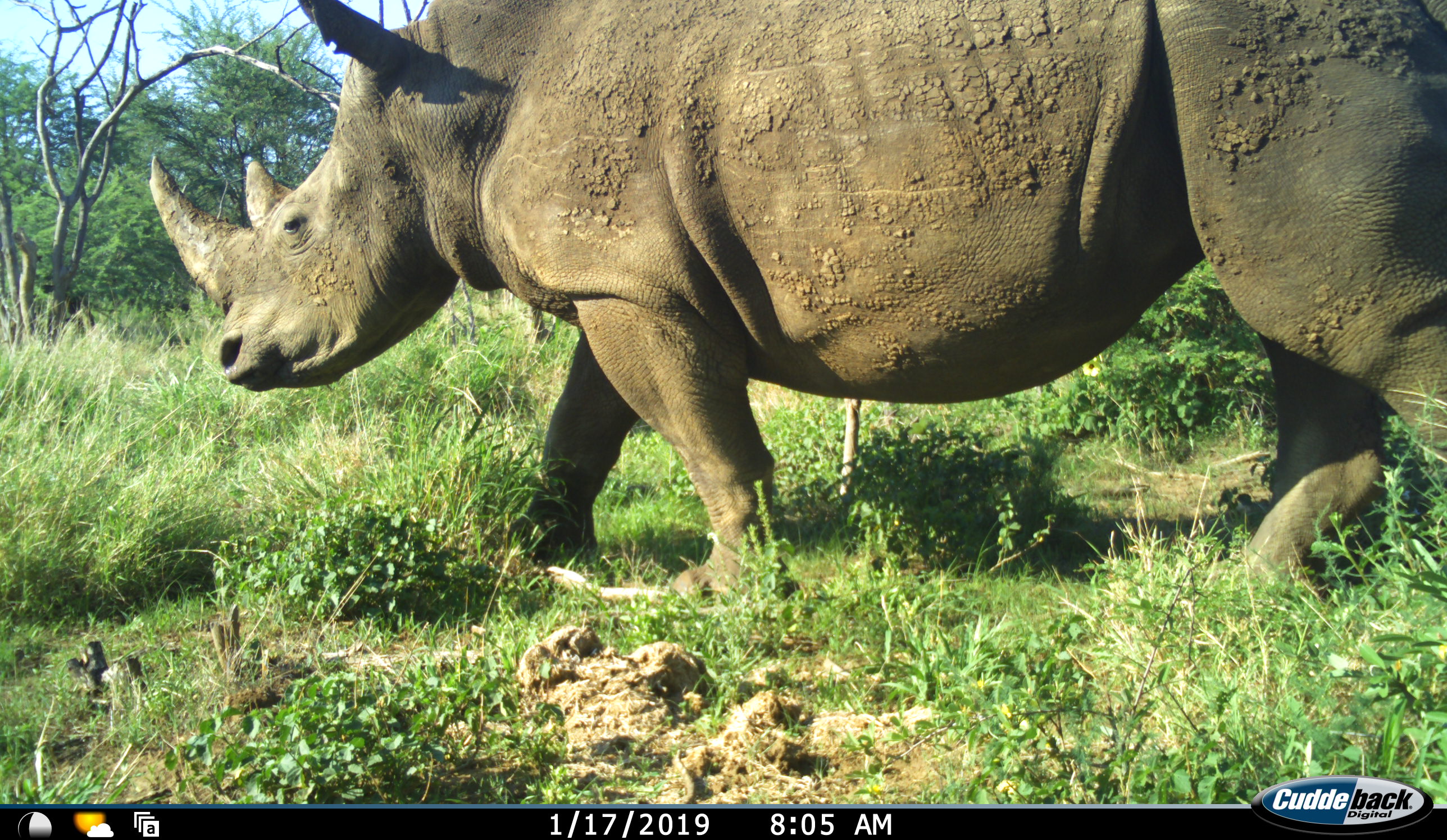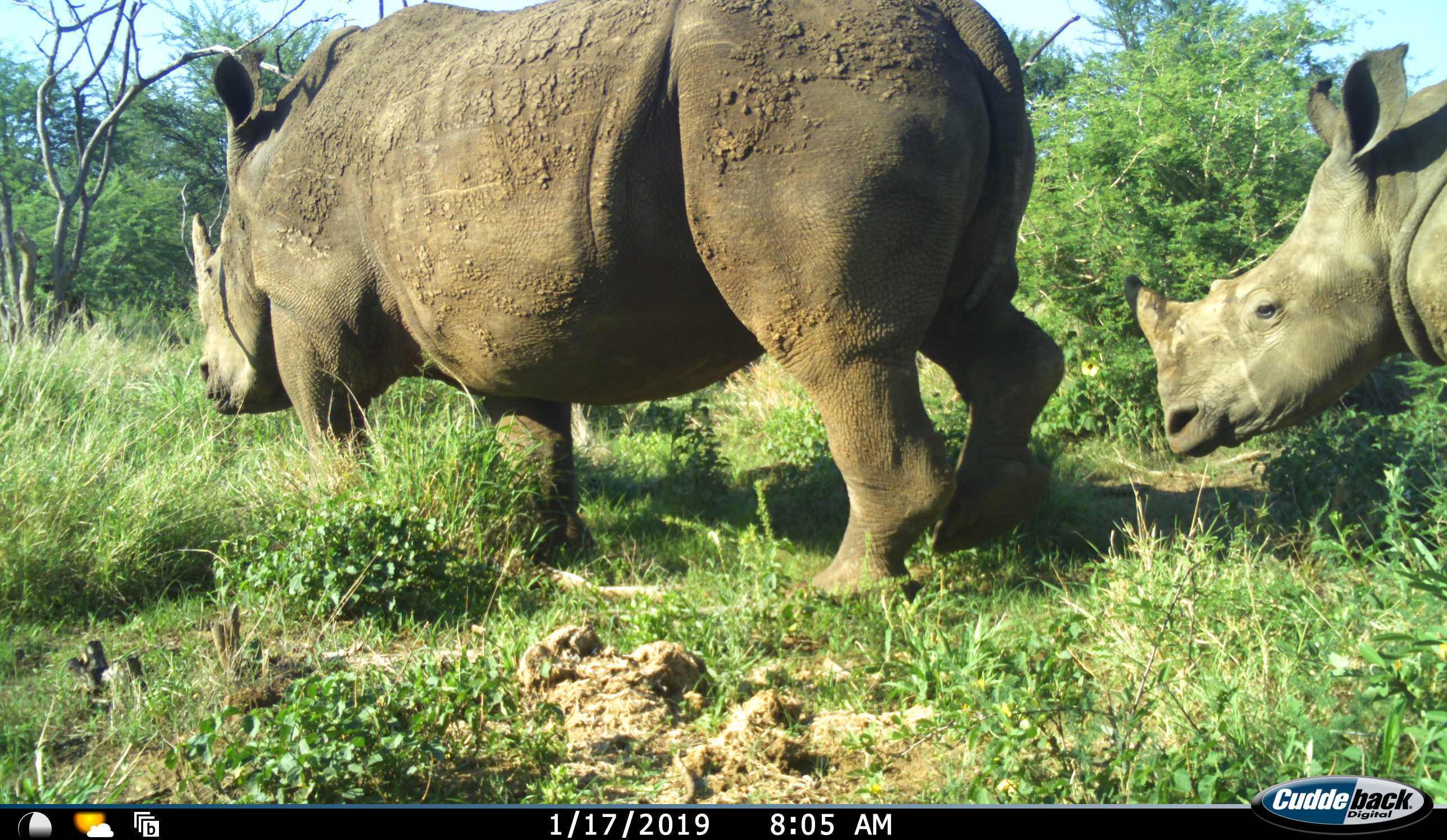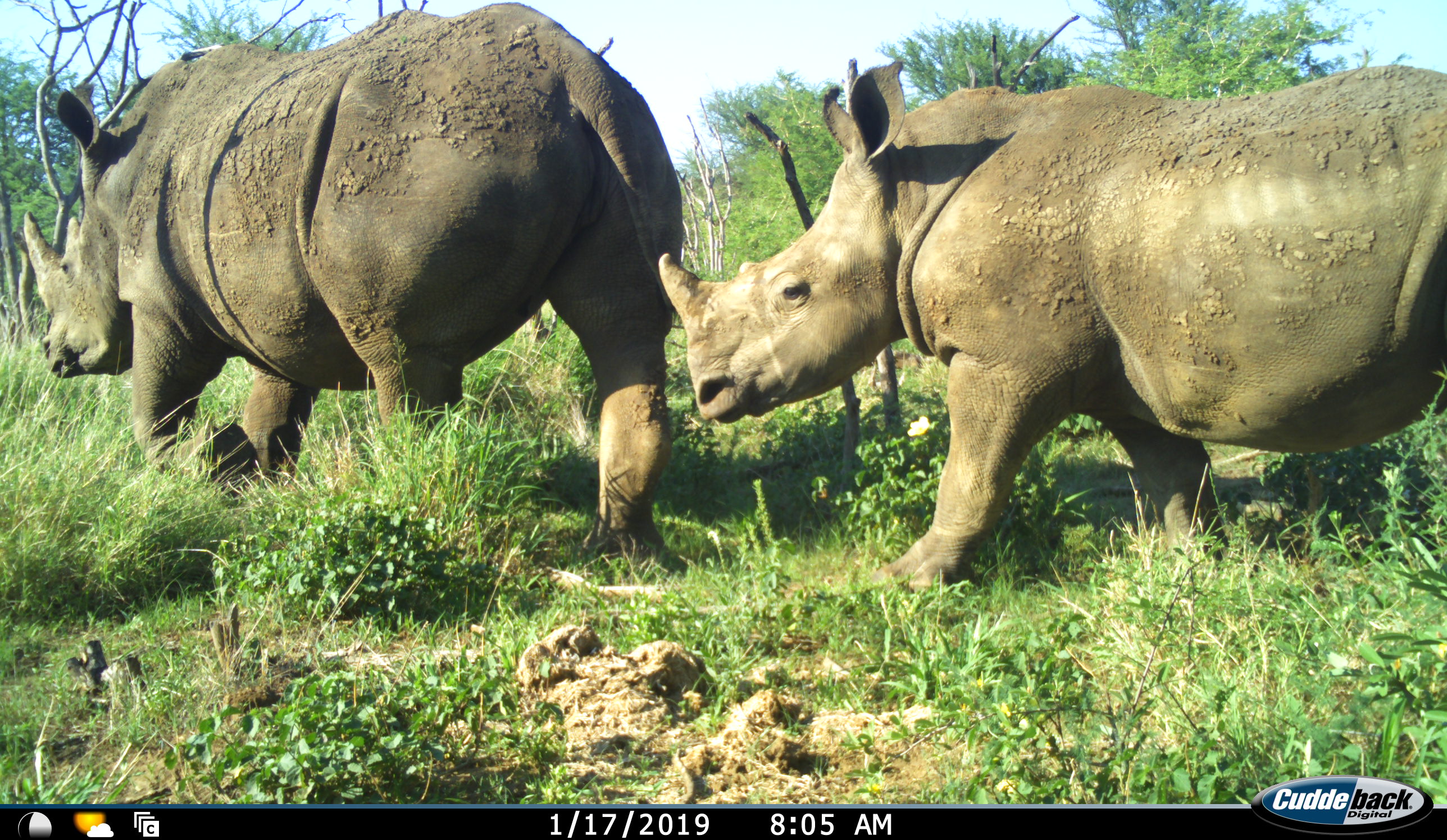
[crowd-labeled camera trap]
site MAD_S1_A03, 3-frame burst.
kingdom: Animalia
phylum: Chordata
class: Mammalia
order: Perissodactyla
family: Rhinocerotidae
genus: Diceros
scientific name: Diceros bicornis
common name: black rhinoceros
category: rhinocerosblack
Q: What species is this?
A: Rhinocerosblack (black rhinoceros) (Diceros bicornis).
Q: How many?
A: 2.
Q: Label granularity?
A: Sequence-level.